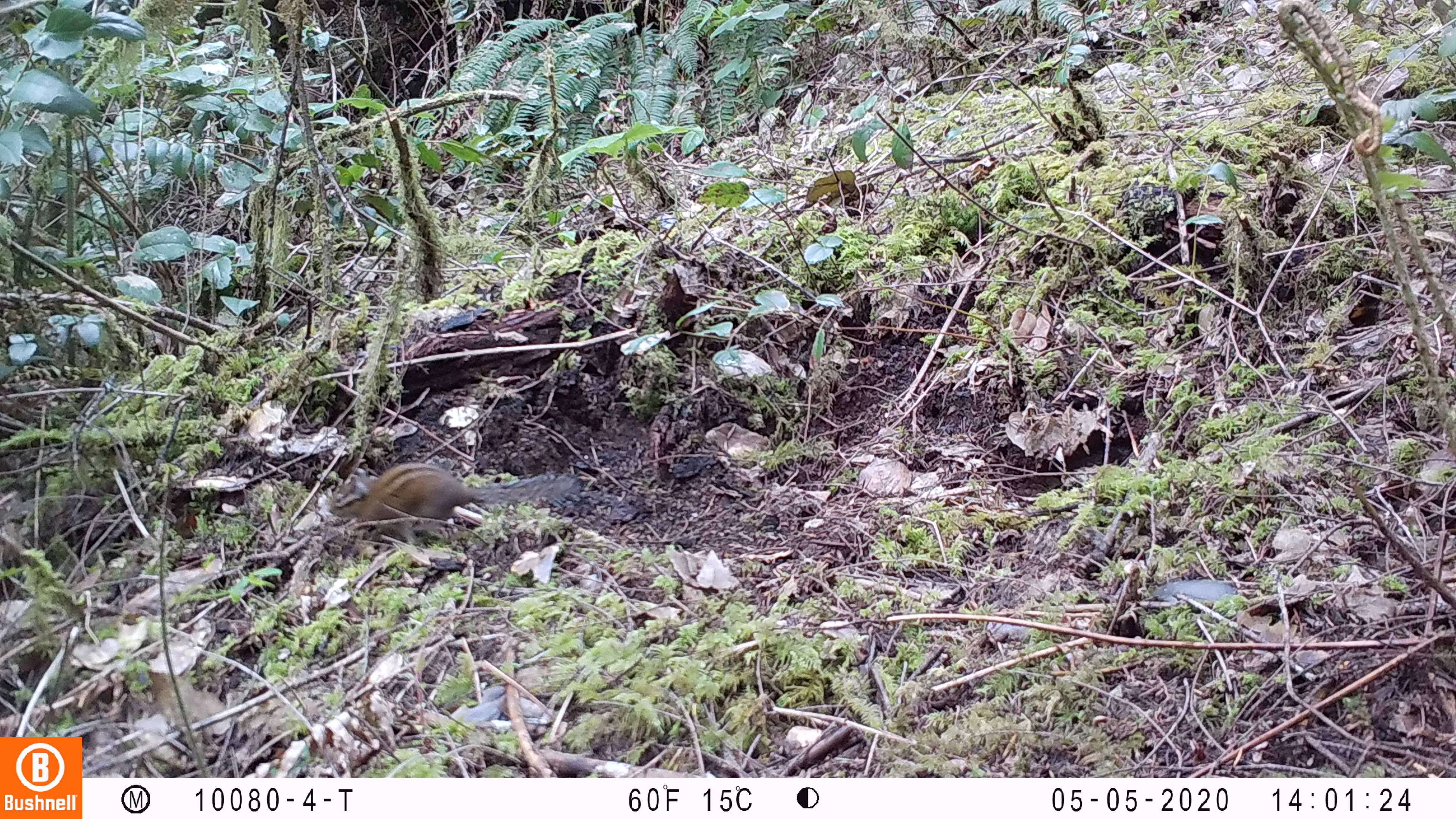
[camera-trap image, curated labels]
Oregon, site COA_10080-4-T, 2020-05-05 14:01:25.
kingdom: Animalia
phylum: Chordata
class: Mammalia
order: Rodentia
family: Sciuridae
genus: Neotamias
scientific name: Neotamias townsendii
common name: townsend's chipmunk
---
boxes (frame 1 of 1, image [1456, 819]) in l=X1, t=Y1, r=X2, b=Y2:
townsend's chipmunk: l=325, t=454, r=580, b=546